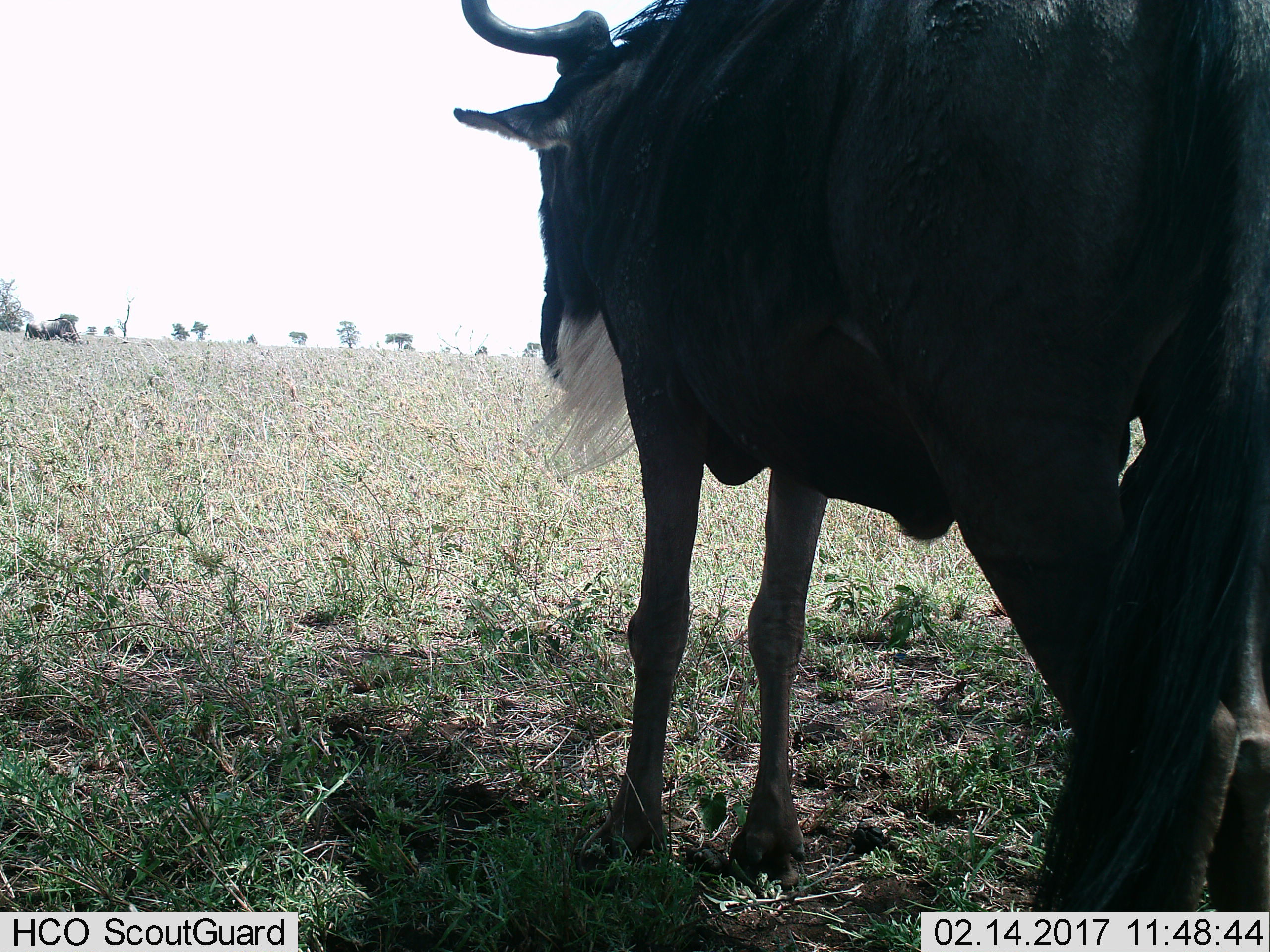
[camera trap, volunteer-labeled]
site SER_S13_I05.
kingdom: Animalia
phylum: Chordata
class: Mammalia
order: Artiodactyla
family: Bovidae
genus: Connochaetes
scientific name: Connochaetes taurinus taurinus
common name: blue wildebeest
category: wildebeestblue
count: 1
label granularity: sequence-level